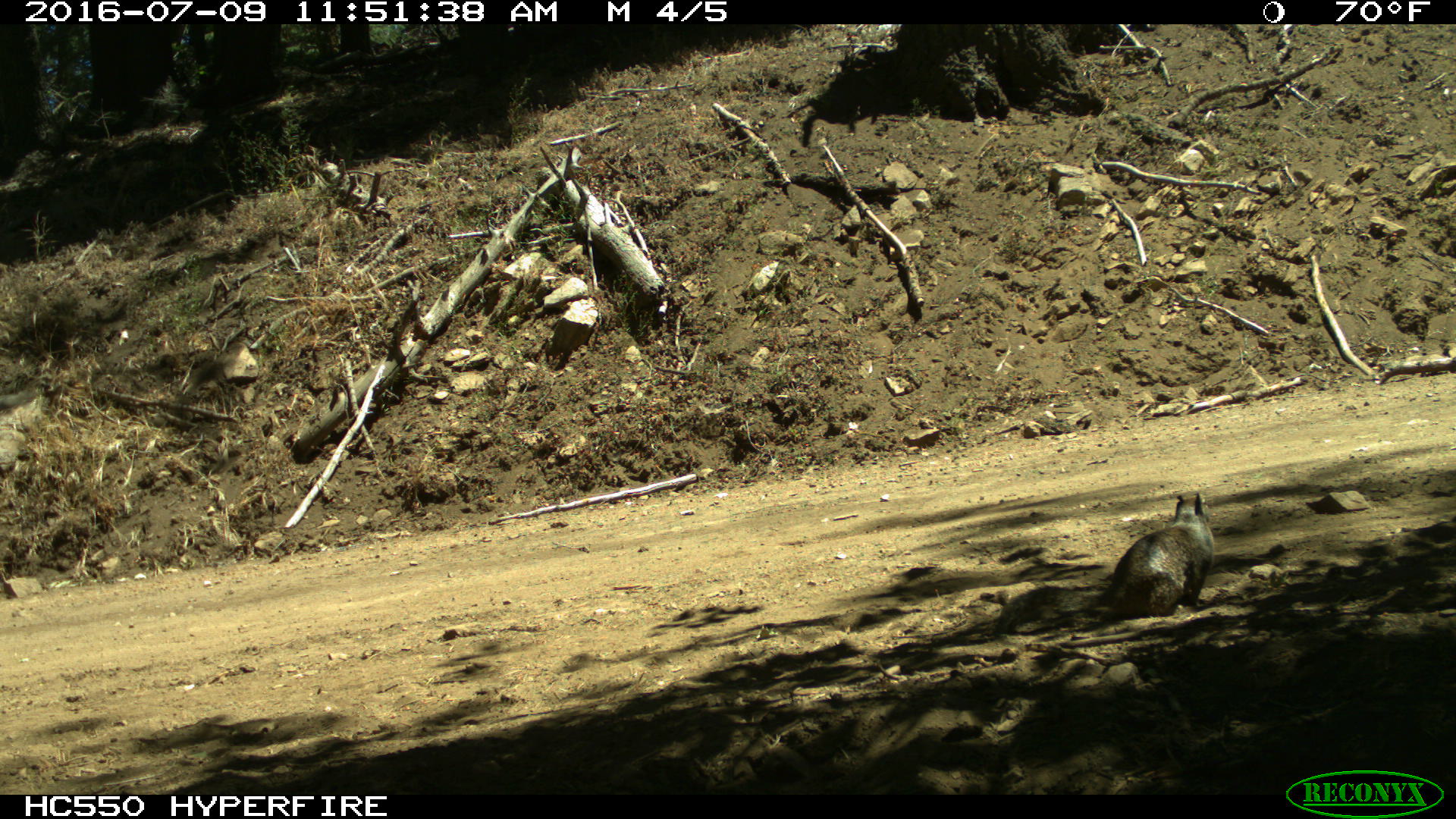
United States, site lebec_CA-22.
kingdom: Animalia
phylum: Chordata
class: Mammalia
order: Rodentia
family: Sciuridae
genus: Otospermophilus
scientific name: Otospermophilus beecheyi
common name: california ground squirrel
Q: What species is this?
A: Otospermophilus beecheyi (california ground squirrel).